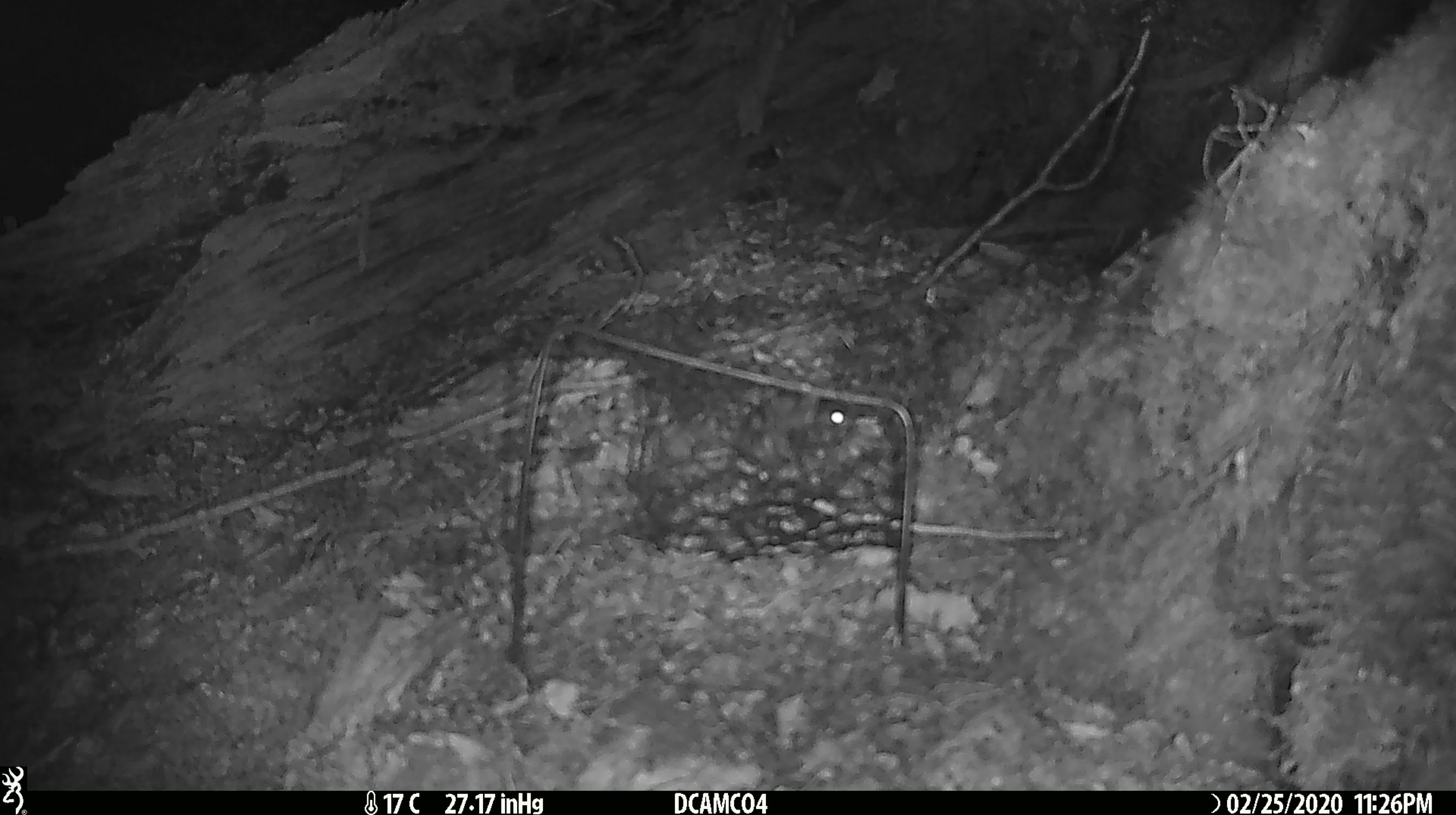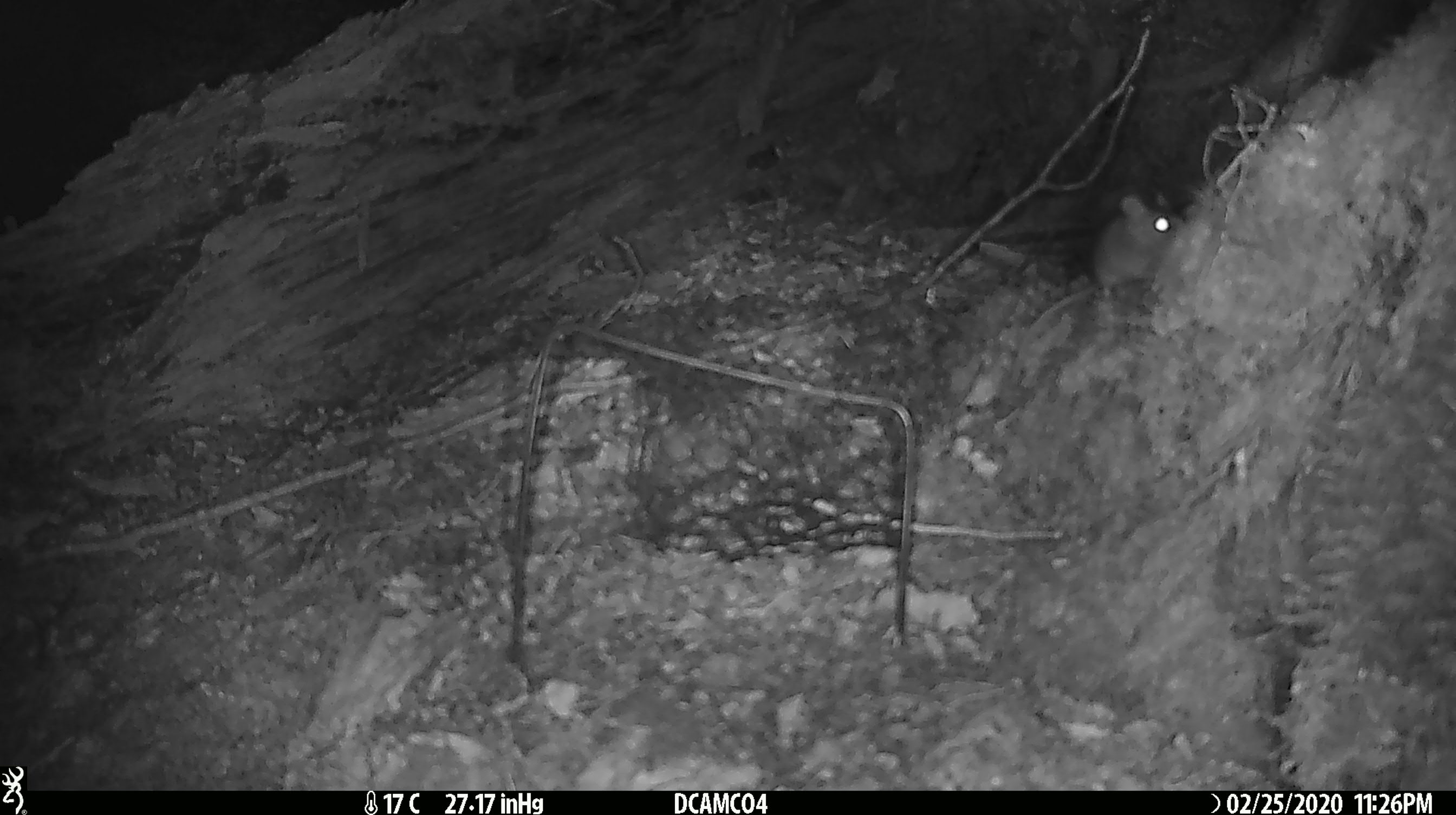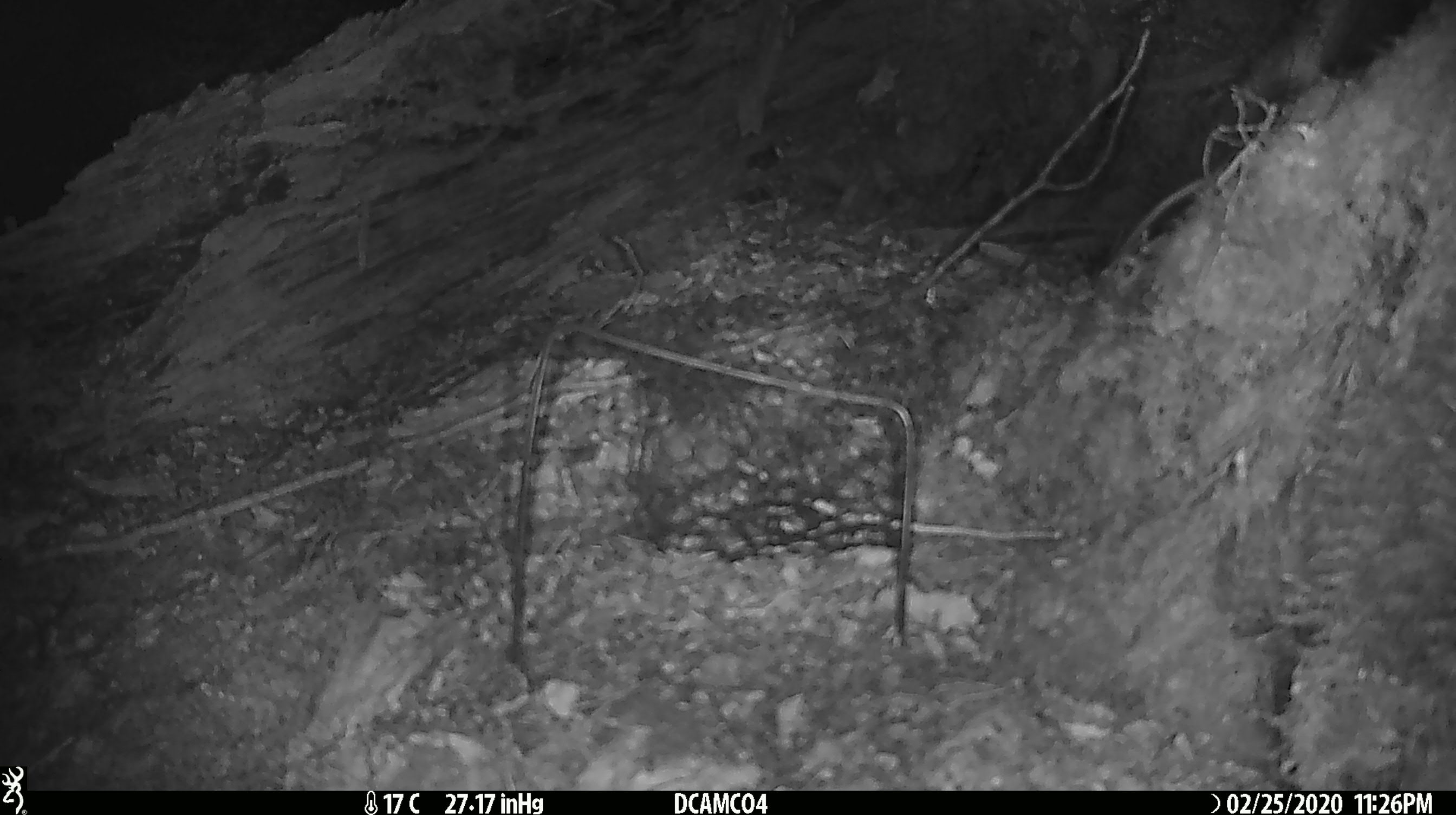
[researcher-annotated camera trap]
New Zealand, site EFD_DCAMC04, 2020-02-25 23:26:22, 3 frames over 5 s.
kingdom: Animalia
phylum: Chordata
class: Mammalia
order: Rodentia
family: Muridae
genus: Mus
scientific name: Mus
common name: mouse